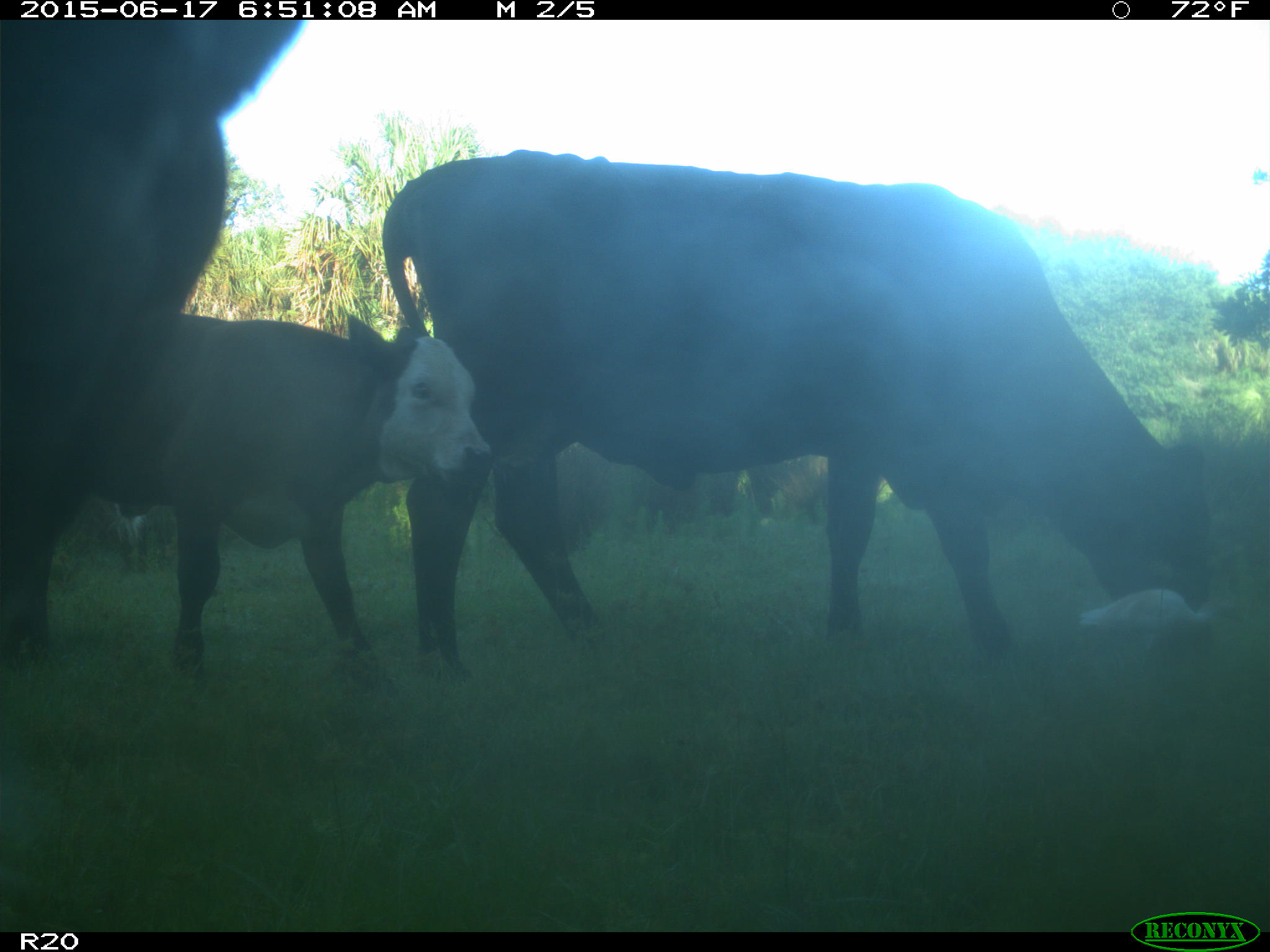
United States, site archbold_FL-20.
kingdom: Animalia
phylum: Chordata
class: Mammalia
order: Artiodactyla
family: Bovidae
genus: Bos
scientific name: Bos taurus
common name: domestic cow